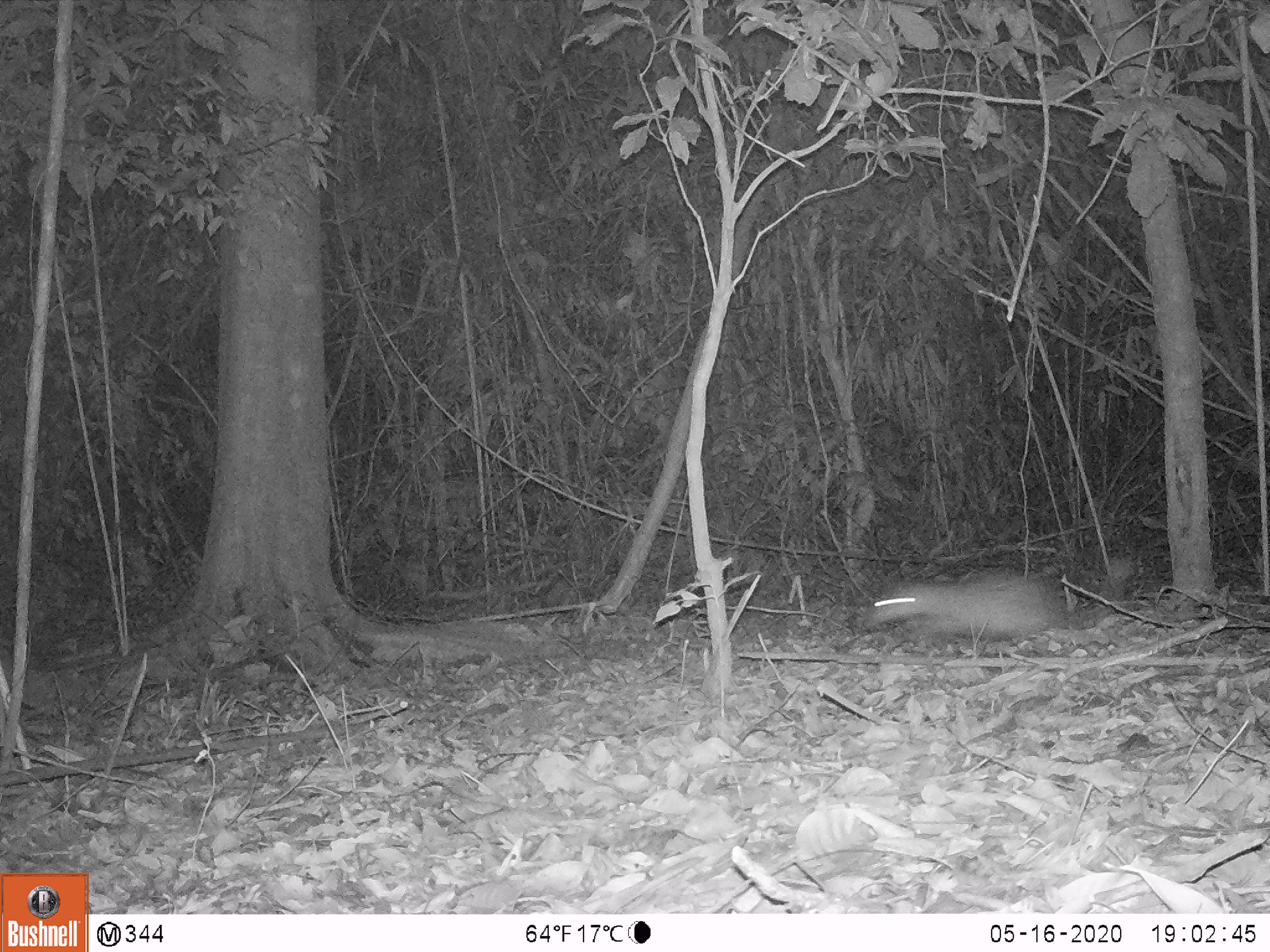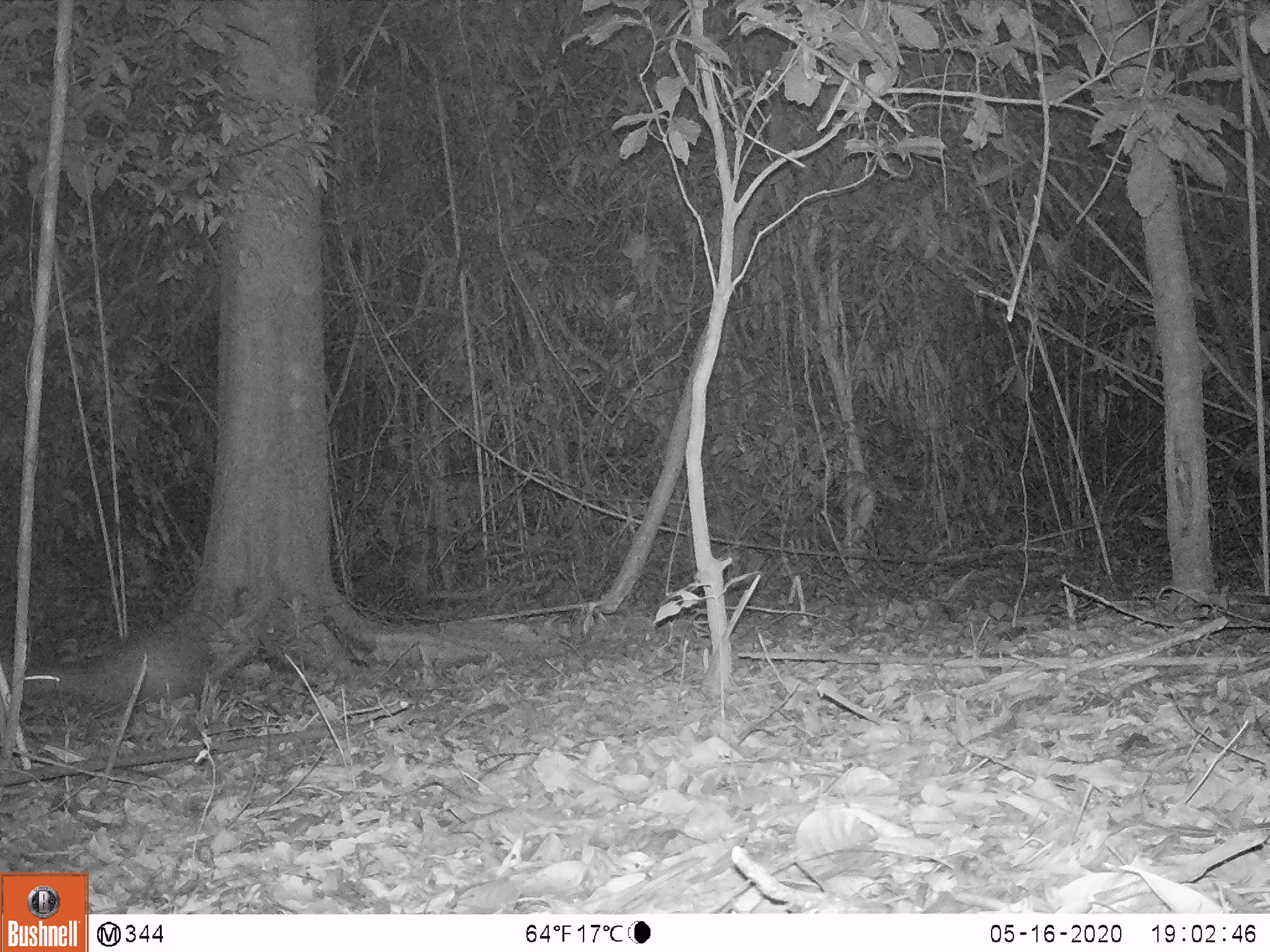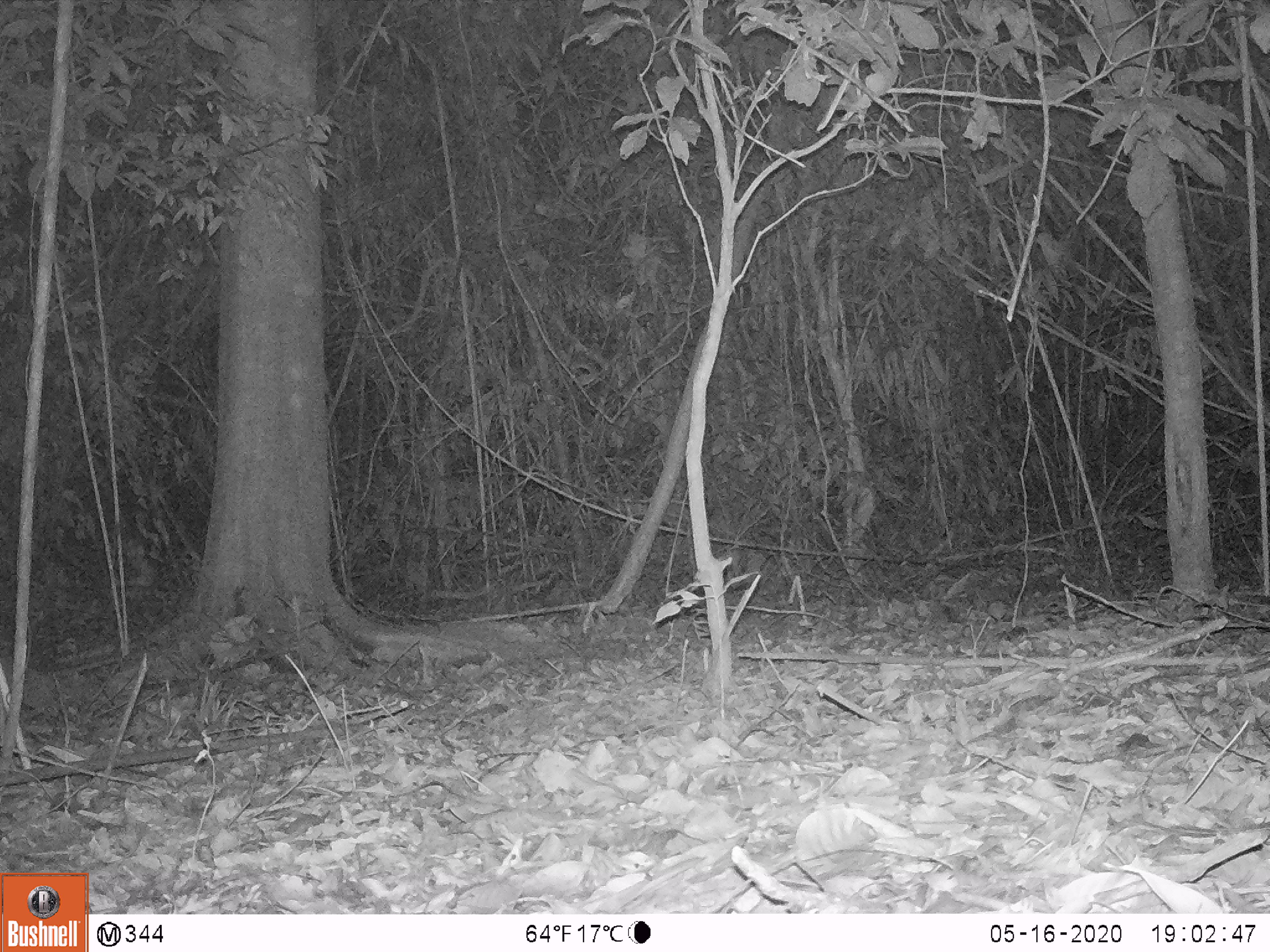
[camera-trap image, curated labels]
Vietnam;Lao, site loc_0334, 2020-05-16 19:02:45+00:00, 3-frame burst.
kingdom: Animalia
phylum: Chordata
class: Mammalia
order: Rodentia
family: Hystricidae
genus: Atherurus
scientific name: Atherurus macrourus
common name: asiatic brush-tailed porcupine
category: asiatic brush tailed porcupine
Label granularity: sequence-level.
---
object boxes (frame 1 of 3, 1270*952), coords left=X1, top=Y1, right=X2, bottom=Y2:
asiatic brush tailed porcupine: left=866, top=569, right=1057, bottom=638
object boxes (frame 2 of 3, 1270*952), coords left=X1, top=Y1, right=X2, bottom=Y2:
asiatic brush tailed porcupine: left=25, top=621, right=214, bottom=711